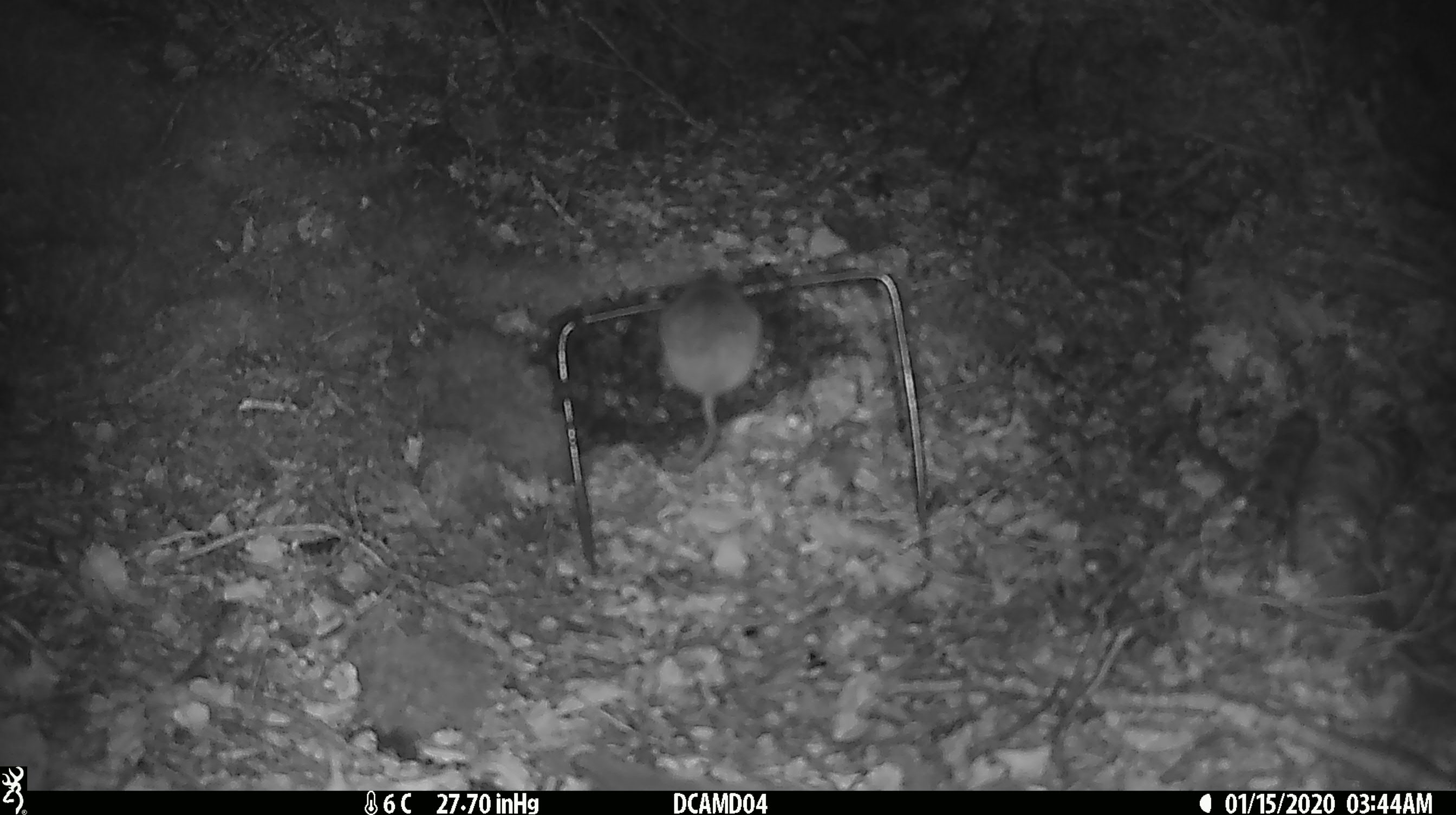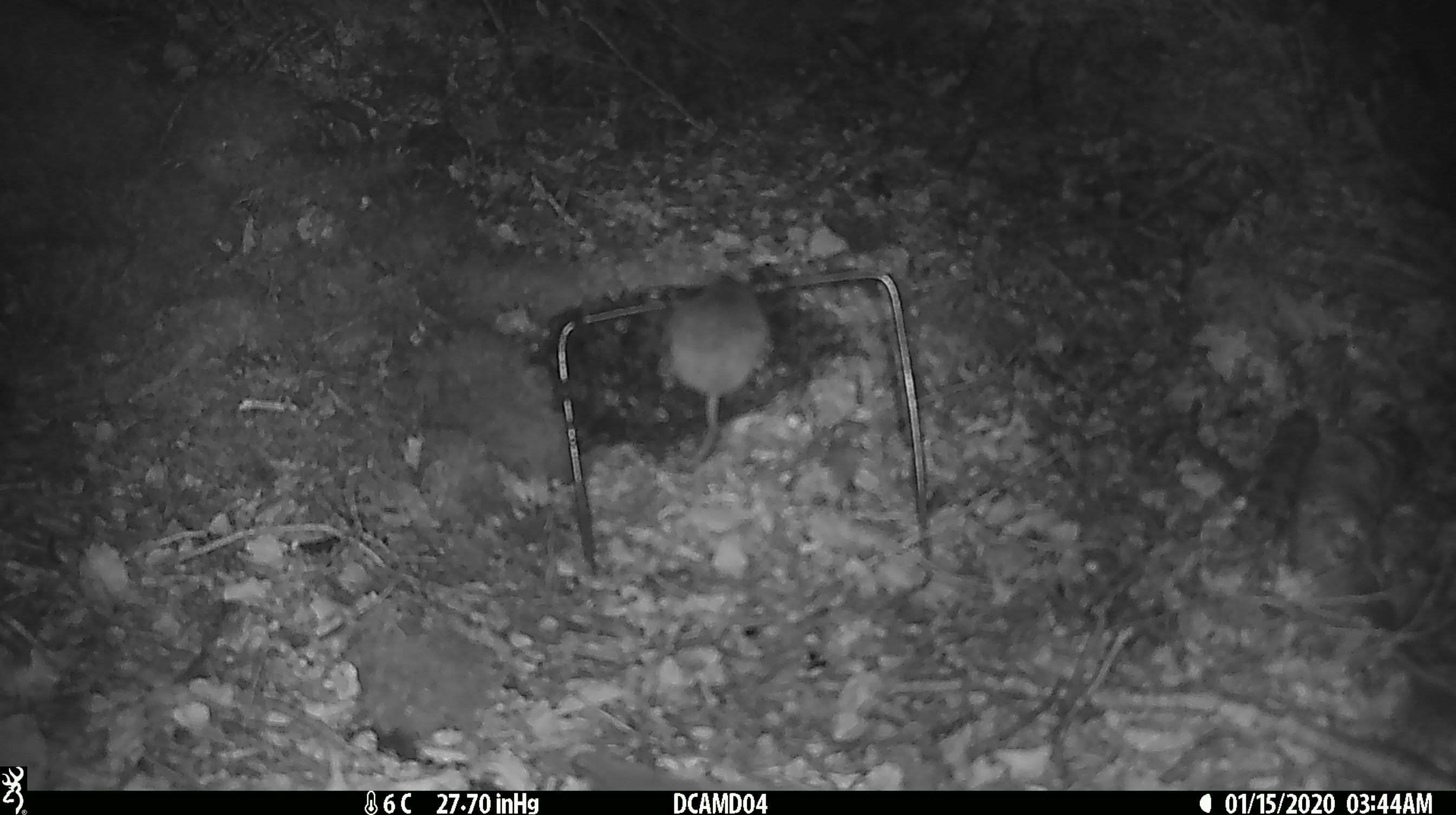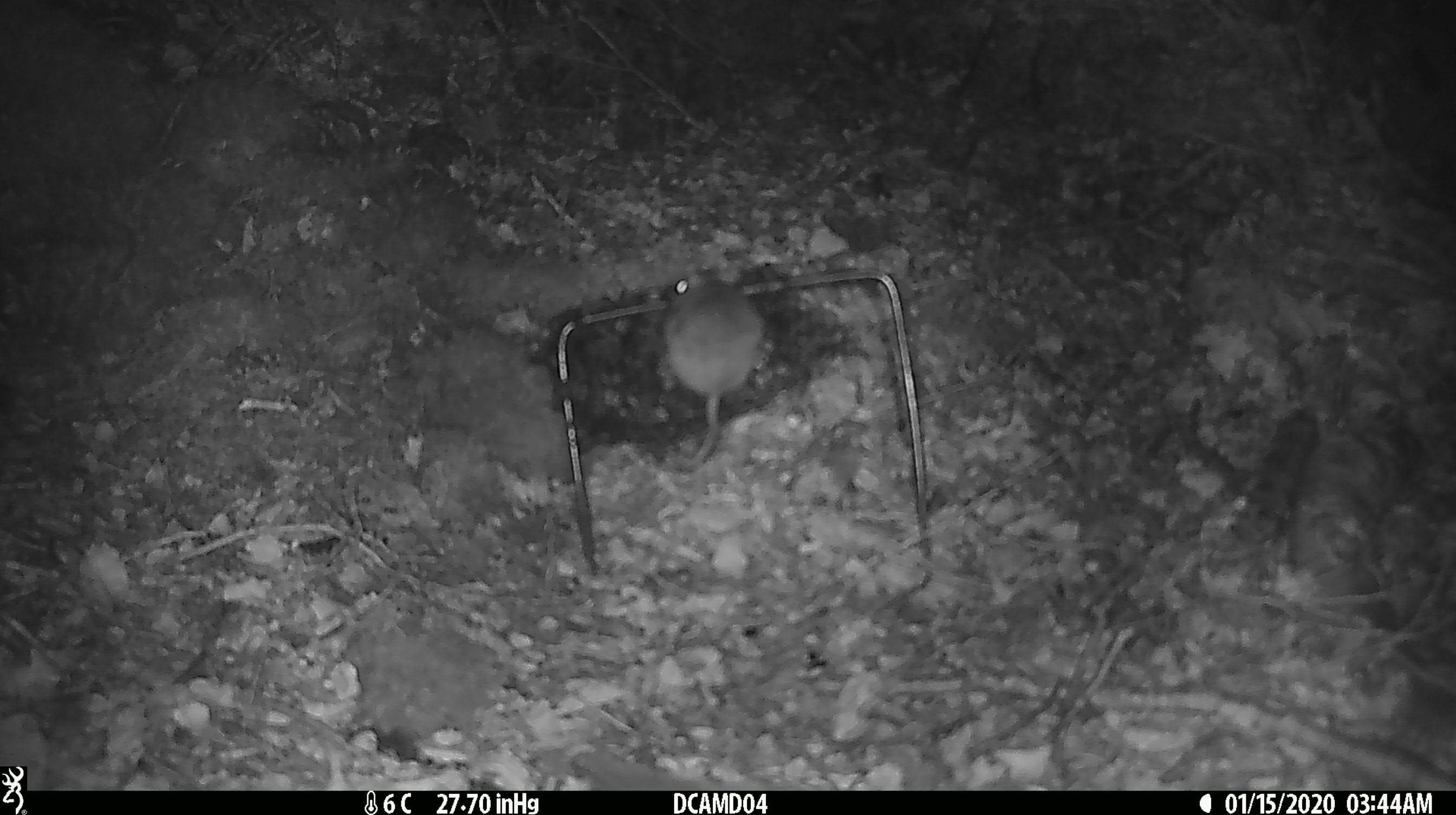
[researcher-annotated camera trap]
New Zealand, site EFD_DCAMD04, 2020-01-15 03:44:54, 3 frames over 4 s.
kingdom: Animalia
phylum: Chordata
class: Mammalia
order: Rodentia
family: Muridae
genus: Mus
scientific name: Mus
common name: mouse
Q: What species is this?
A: Mouse (Mus).